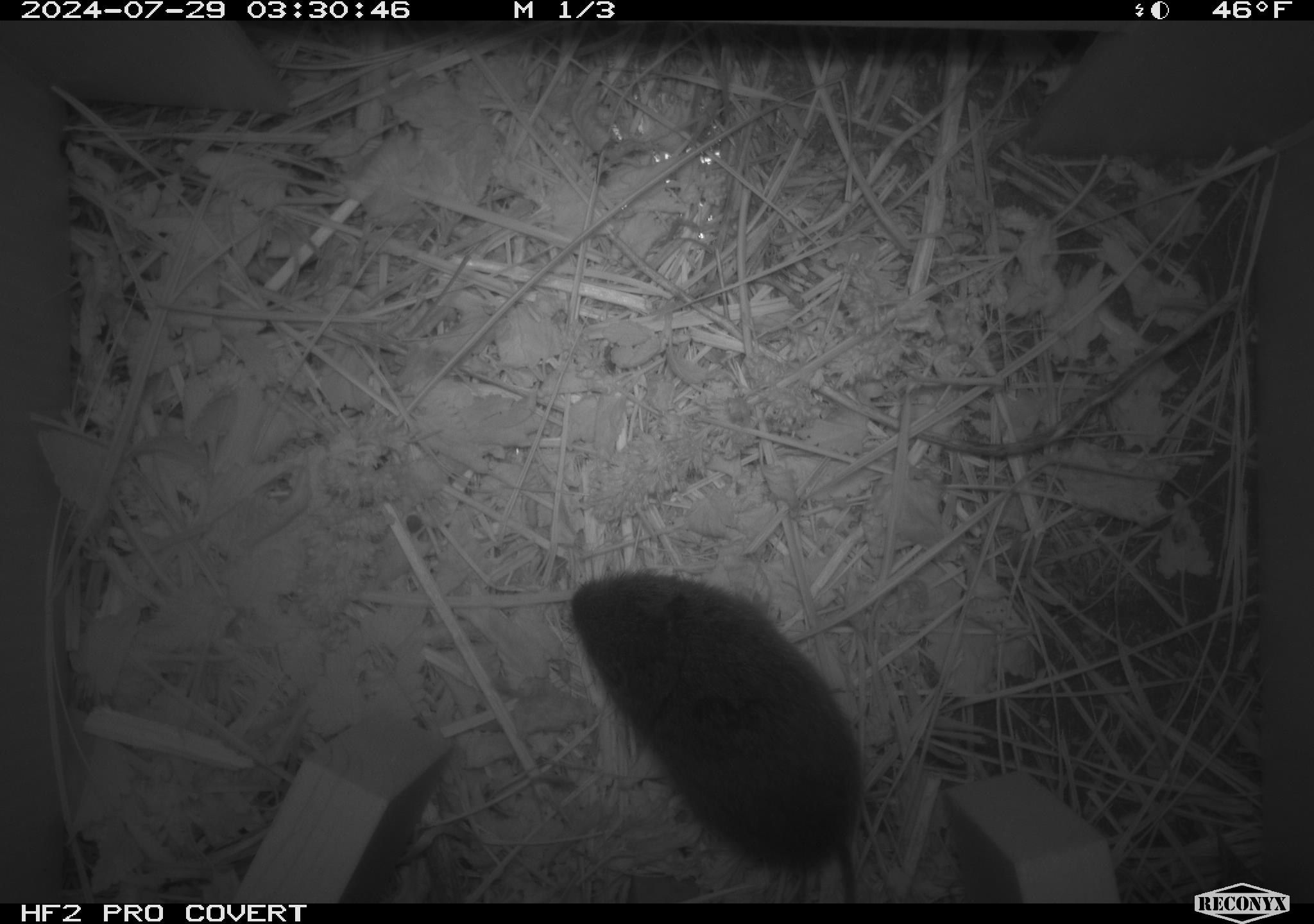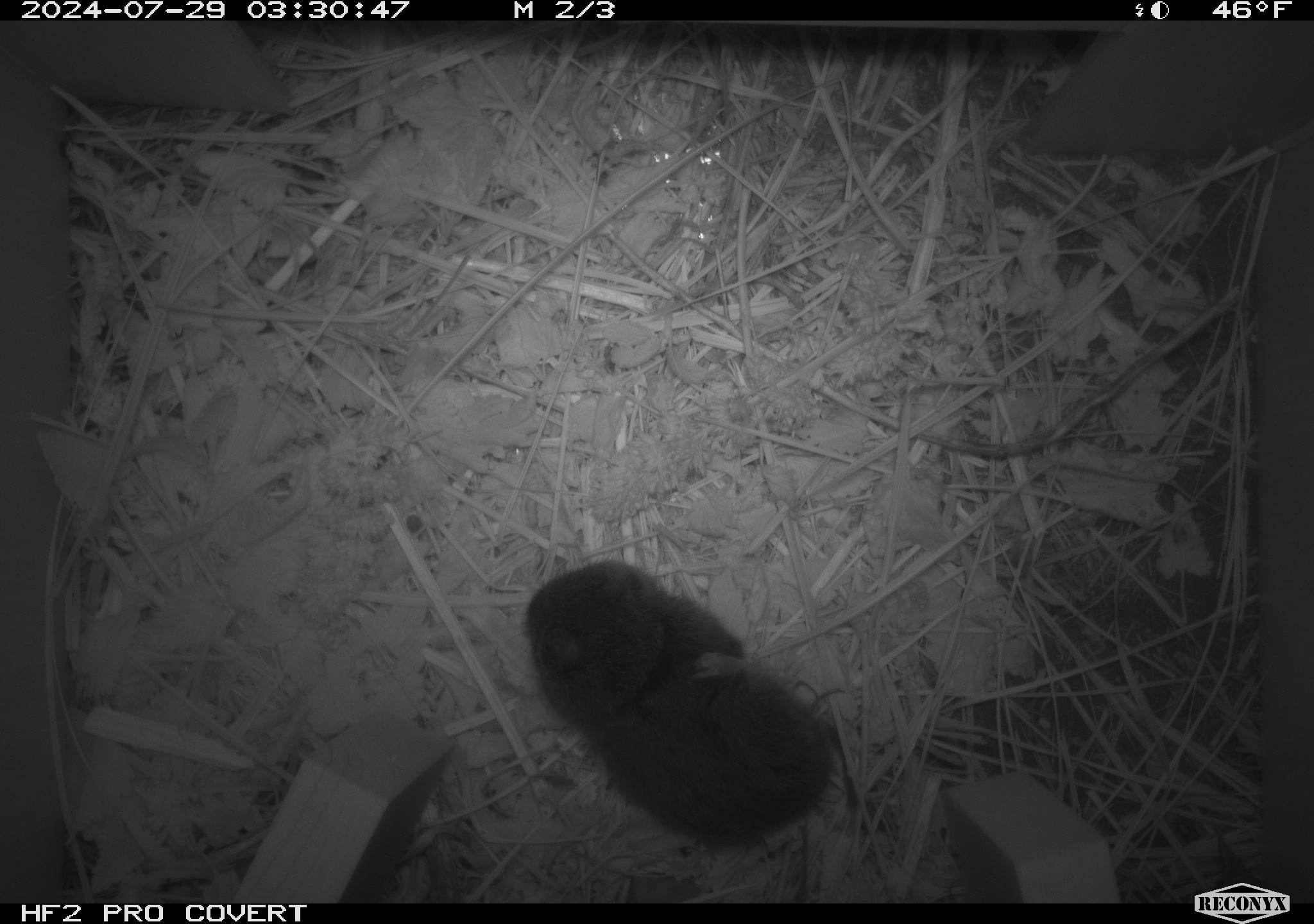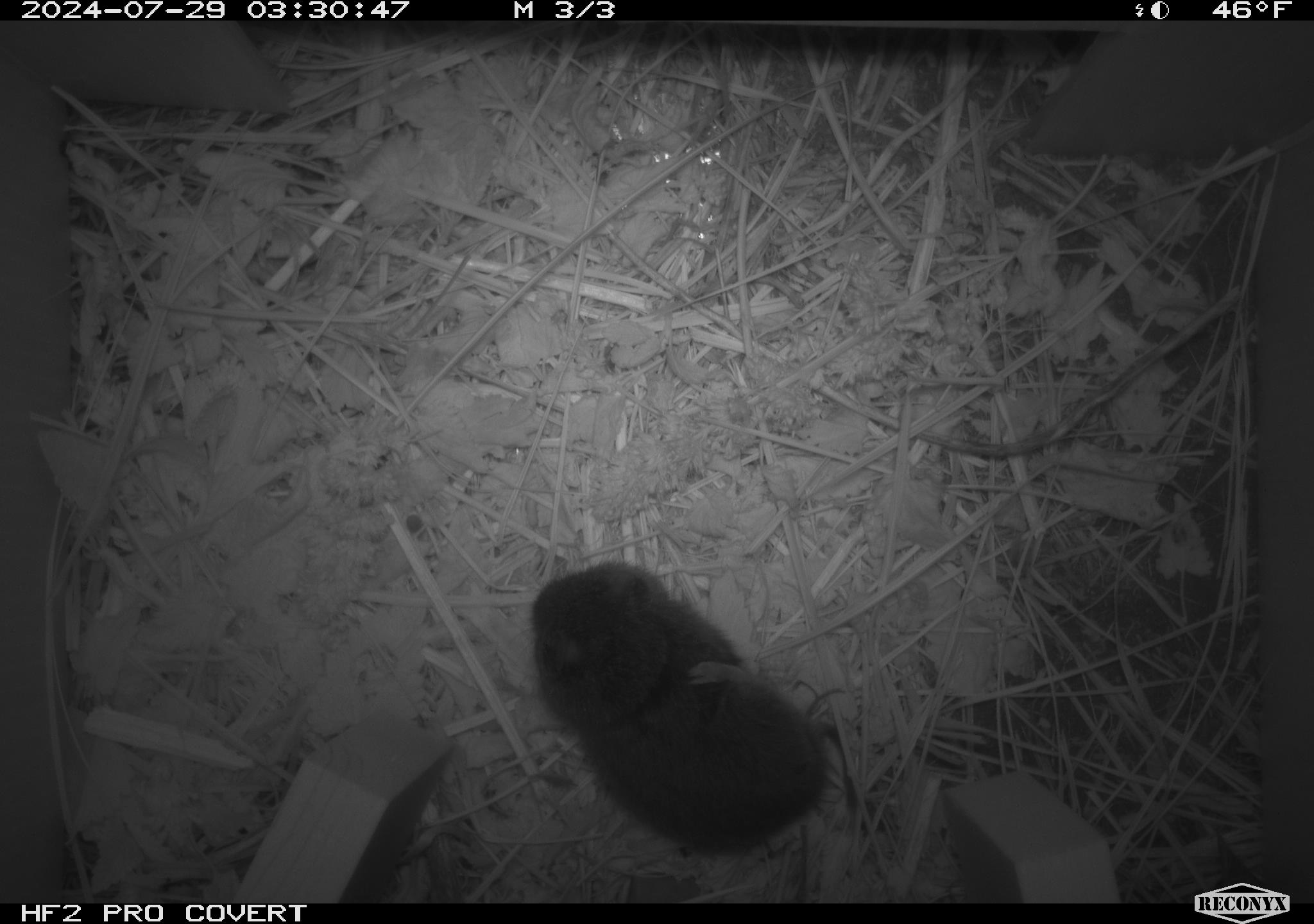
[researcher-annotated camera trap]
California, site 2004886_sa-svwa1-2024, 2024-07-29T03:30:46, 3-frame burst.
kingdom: Animalia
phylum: Chordata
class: Mammalia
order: Rodentia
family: Cricetidae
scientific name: Arvicolinae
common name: voles, lemmings, and muskrats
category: arvicolinae subfamily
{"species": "arvicolinae subfamily (voles, lemmings, and muskrats) (Arvicolinae)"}